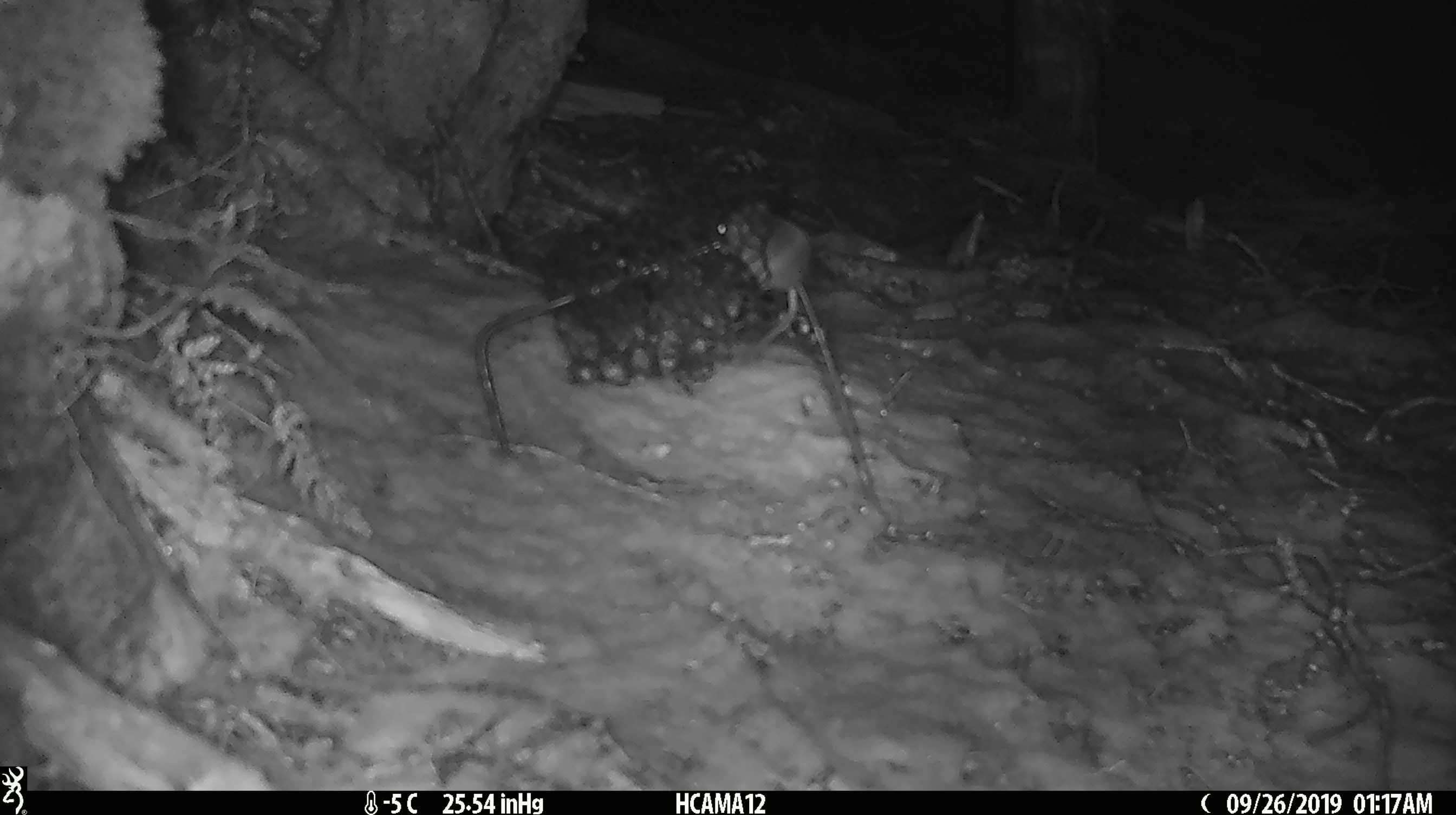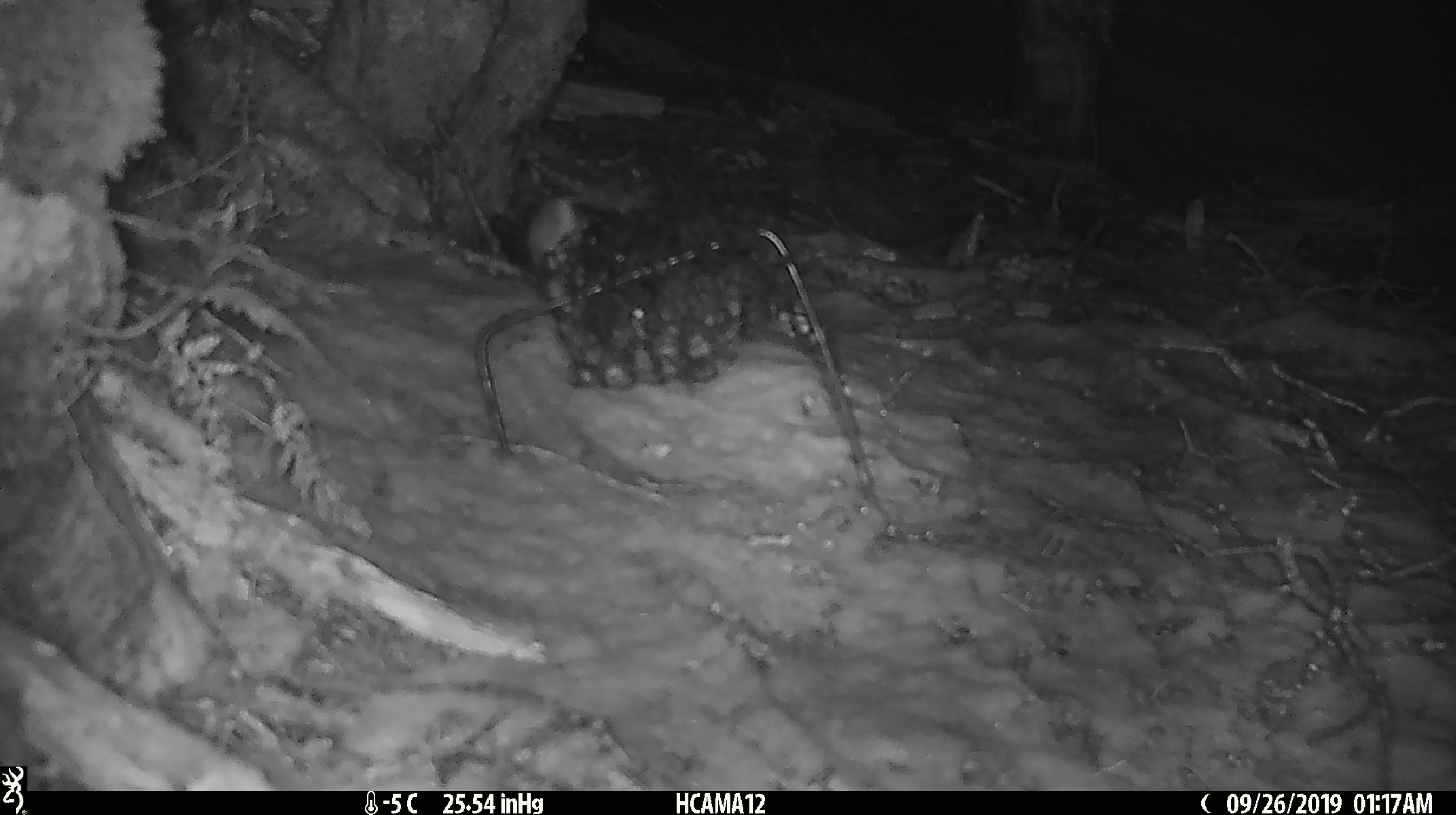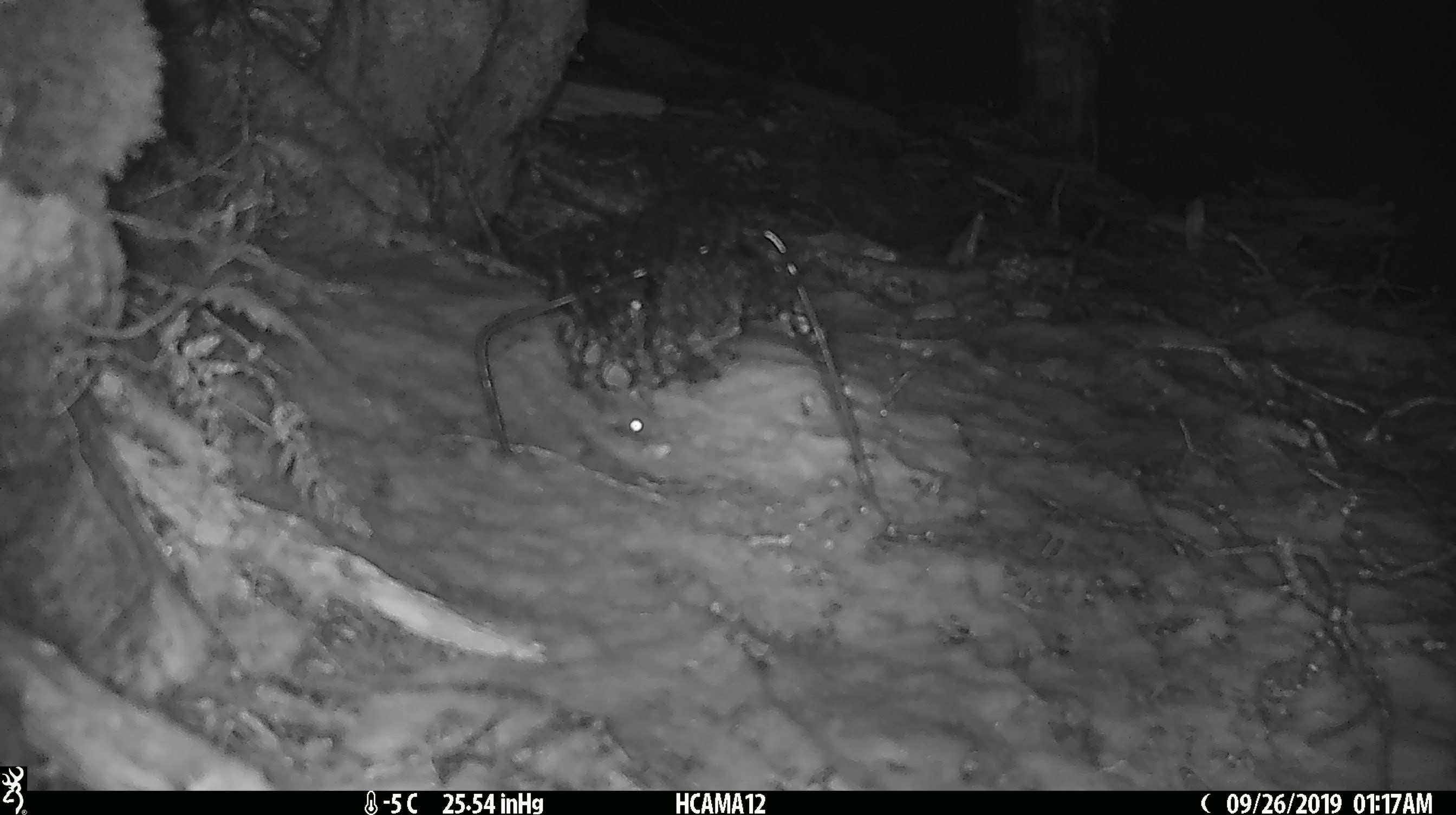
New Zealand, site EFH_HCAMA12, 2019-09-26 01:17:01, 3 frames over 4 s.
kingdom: Animalia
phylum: Chordata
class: Mammalia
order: Rodentia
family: Muridae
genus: Mus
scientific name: Mus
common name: mouse